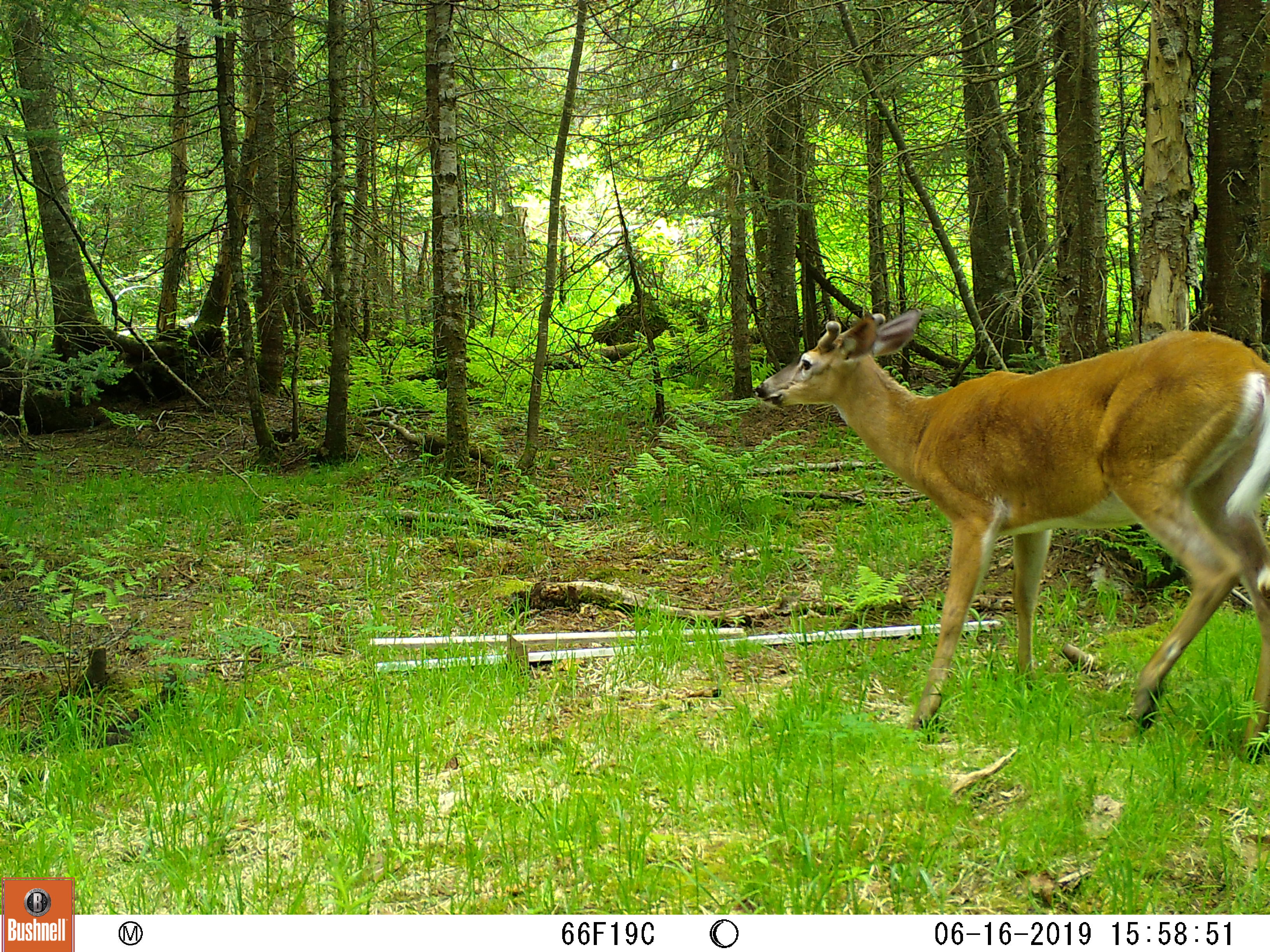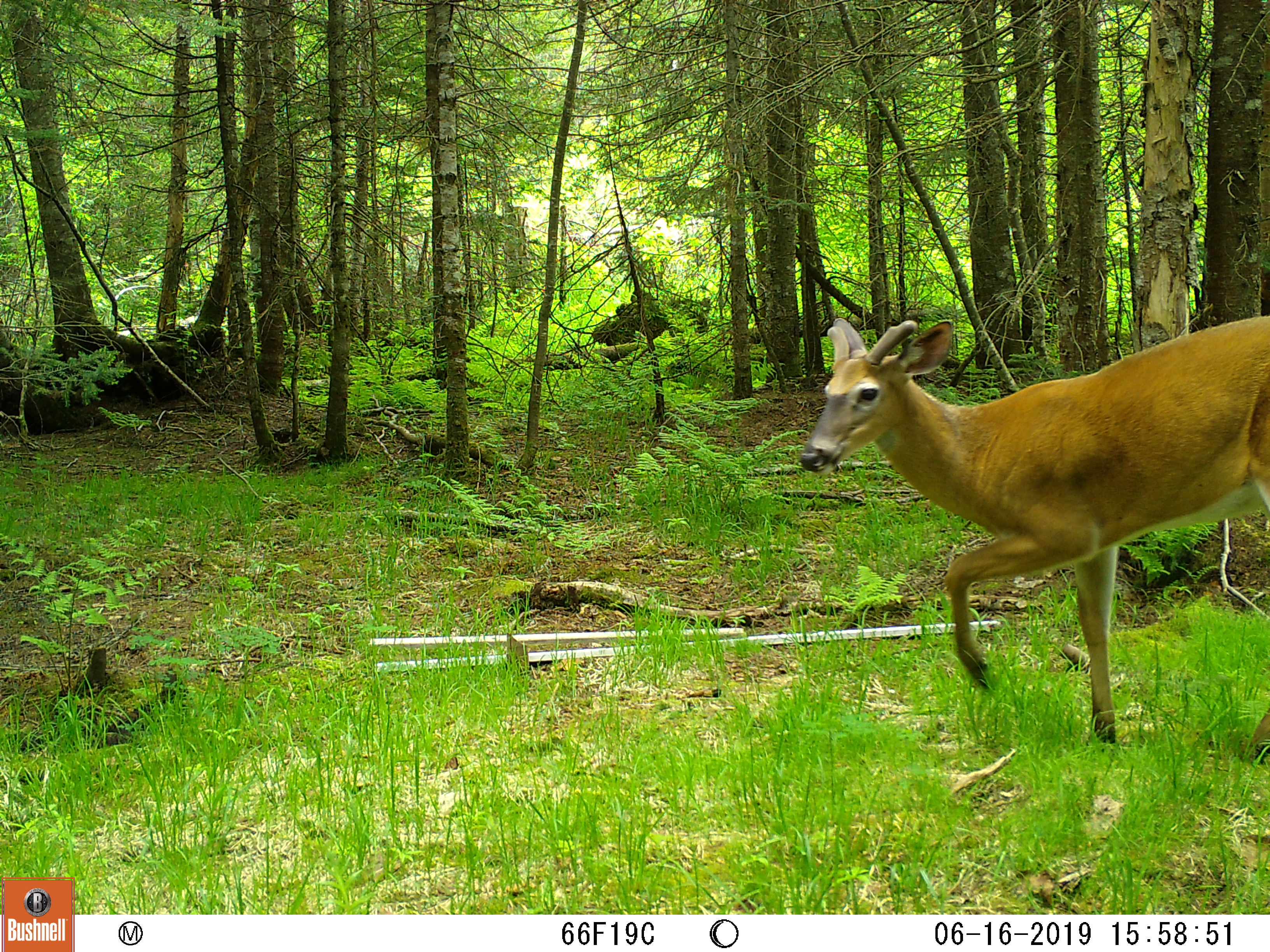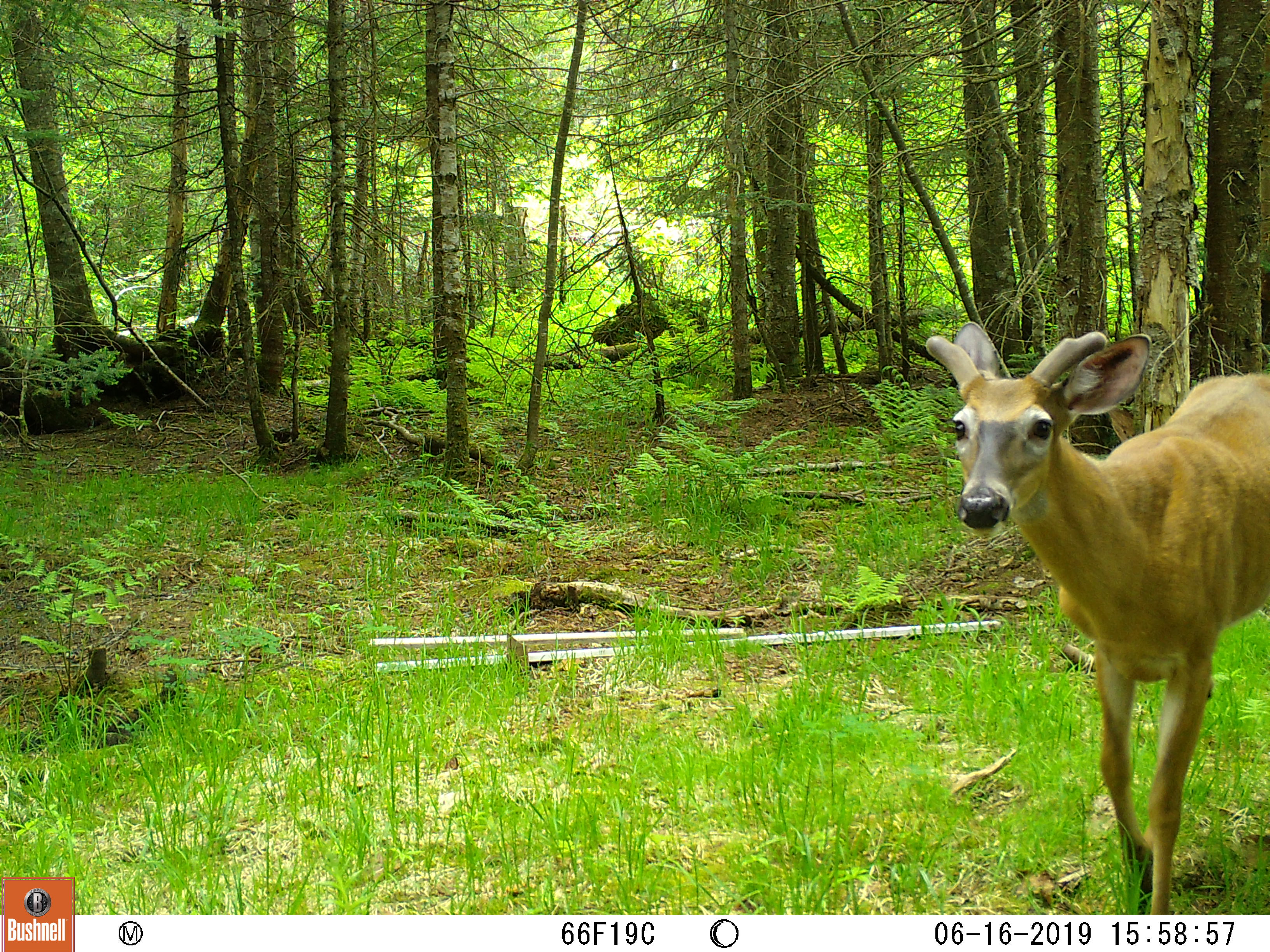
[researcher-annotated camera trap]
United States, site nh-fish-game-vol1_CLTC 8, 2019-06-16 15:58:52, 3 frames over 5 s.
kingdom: Animalia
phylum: Chordata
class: Mammalia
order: Artiodactyla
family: Cervidae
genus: Odocoileus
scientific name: Odocoileus virginianus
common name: white-tailed deer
White-tailed deer (Odocoileus virginianus).